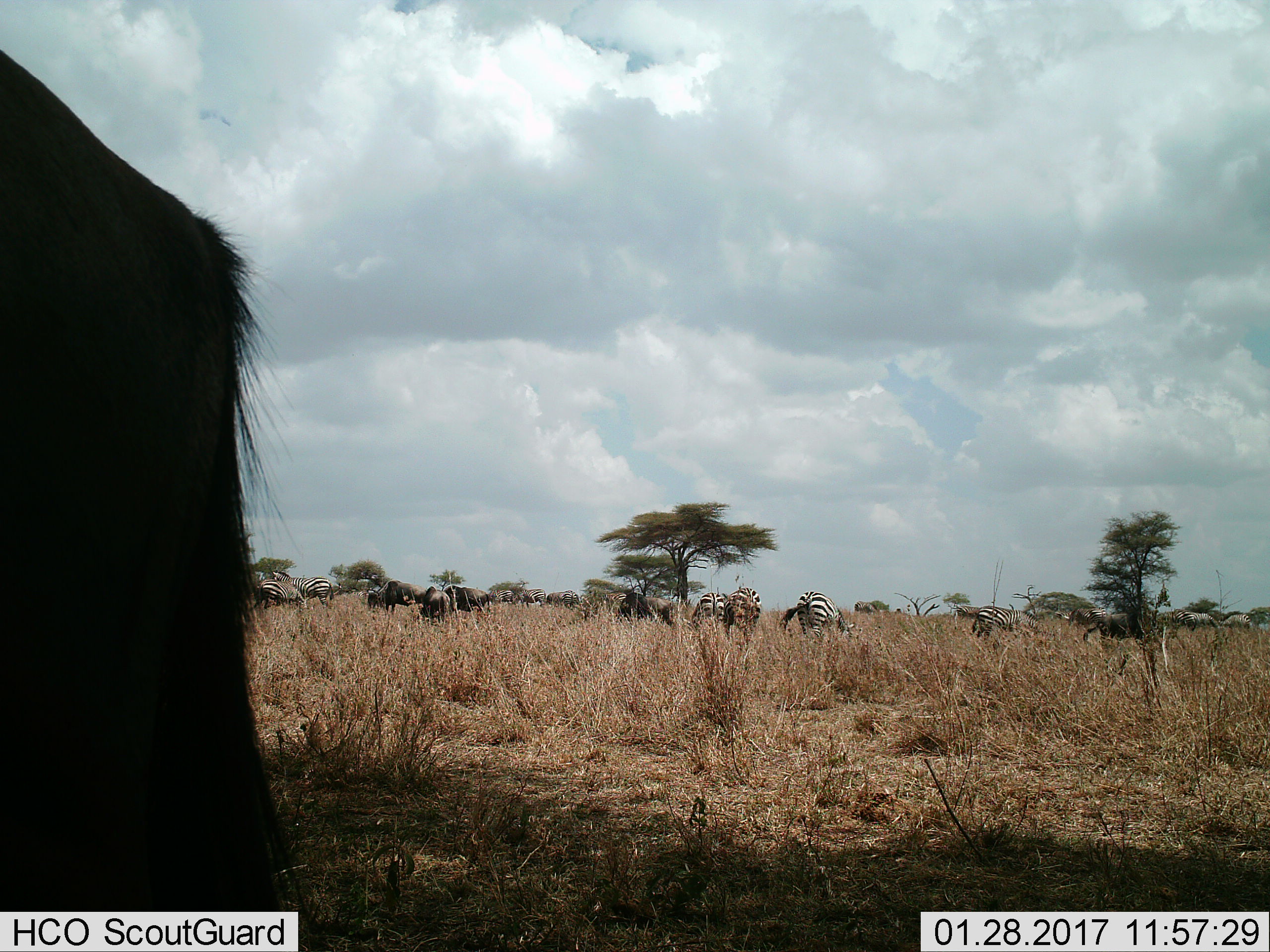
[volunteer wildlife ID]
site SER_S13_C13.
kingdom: Animalia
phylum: Chordata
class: Mammalia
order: Artiodactyla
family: Bovidae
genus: Connochaetes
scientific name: Connochaetes taurinus taurinus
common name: blue wildebeest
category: wildebeestblue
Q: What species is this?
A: Wildebeestblue (blue wildebeest) (Connochaetes taurinus taurinus).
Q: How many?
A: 6.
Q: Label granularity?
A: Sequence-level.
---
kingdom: Animalia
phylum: Chordata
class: Mammalia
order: Perissodactyla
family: Equidae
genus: Equus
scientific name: Equus quagga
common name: plains zebra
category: zebraplains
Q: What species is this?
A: Zebraplains (plains zebra) (Equus quagga).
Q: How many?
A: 11-50.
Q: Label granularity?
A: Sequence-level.